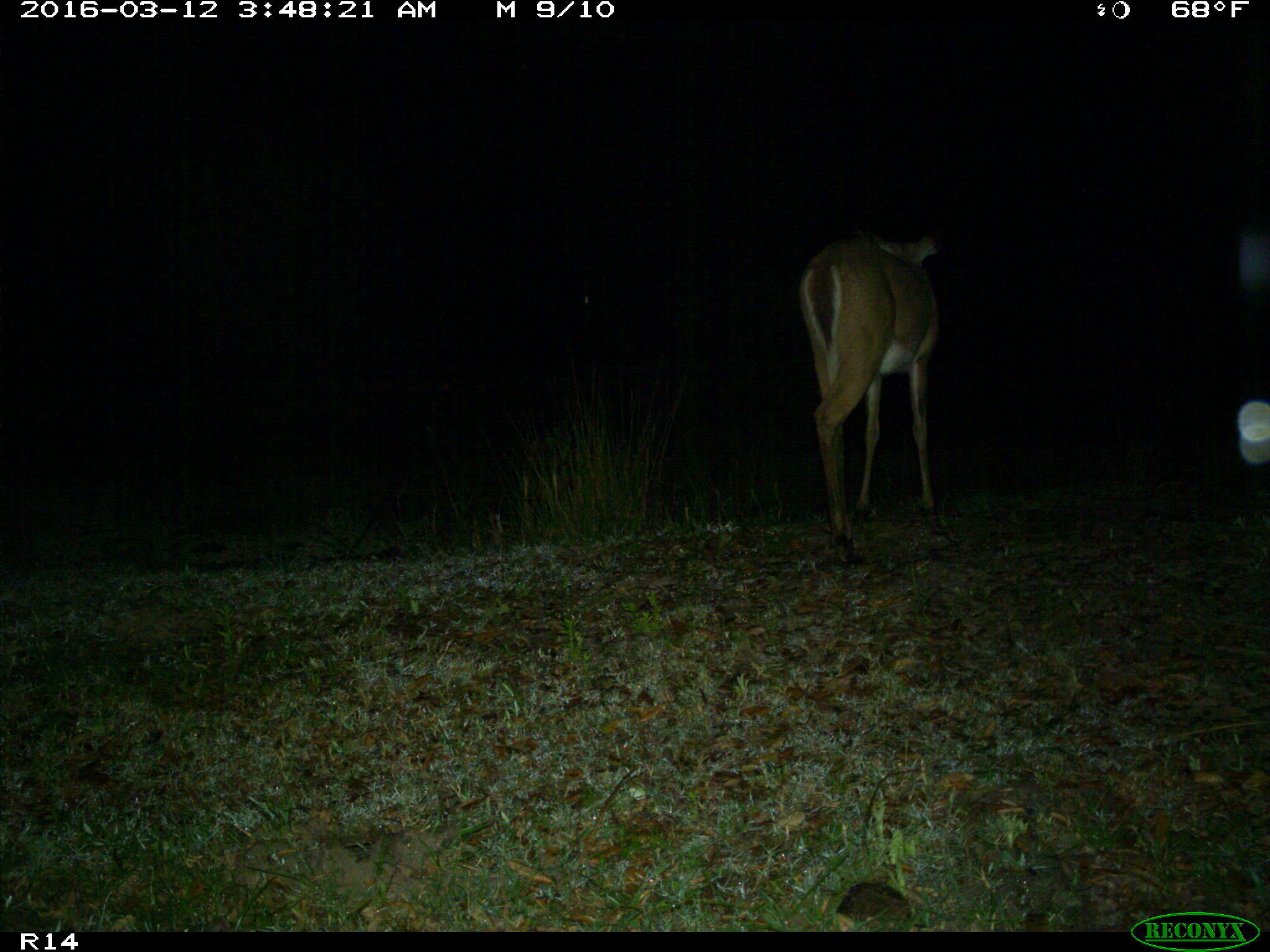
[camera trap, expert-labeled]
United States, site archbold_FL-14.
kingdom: Animalia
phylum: Chordata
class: Mammalia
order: Artiodactyla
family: Cervidae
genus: Odocoileus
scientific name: Odocoileus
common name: deer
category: unidentified deer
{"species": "unidentified deer (deer) (Odocoileus)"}